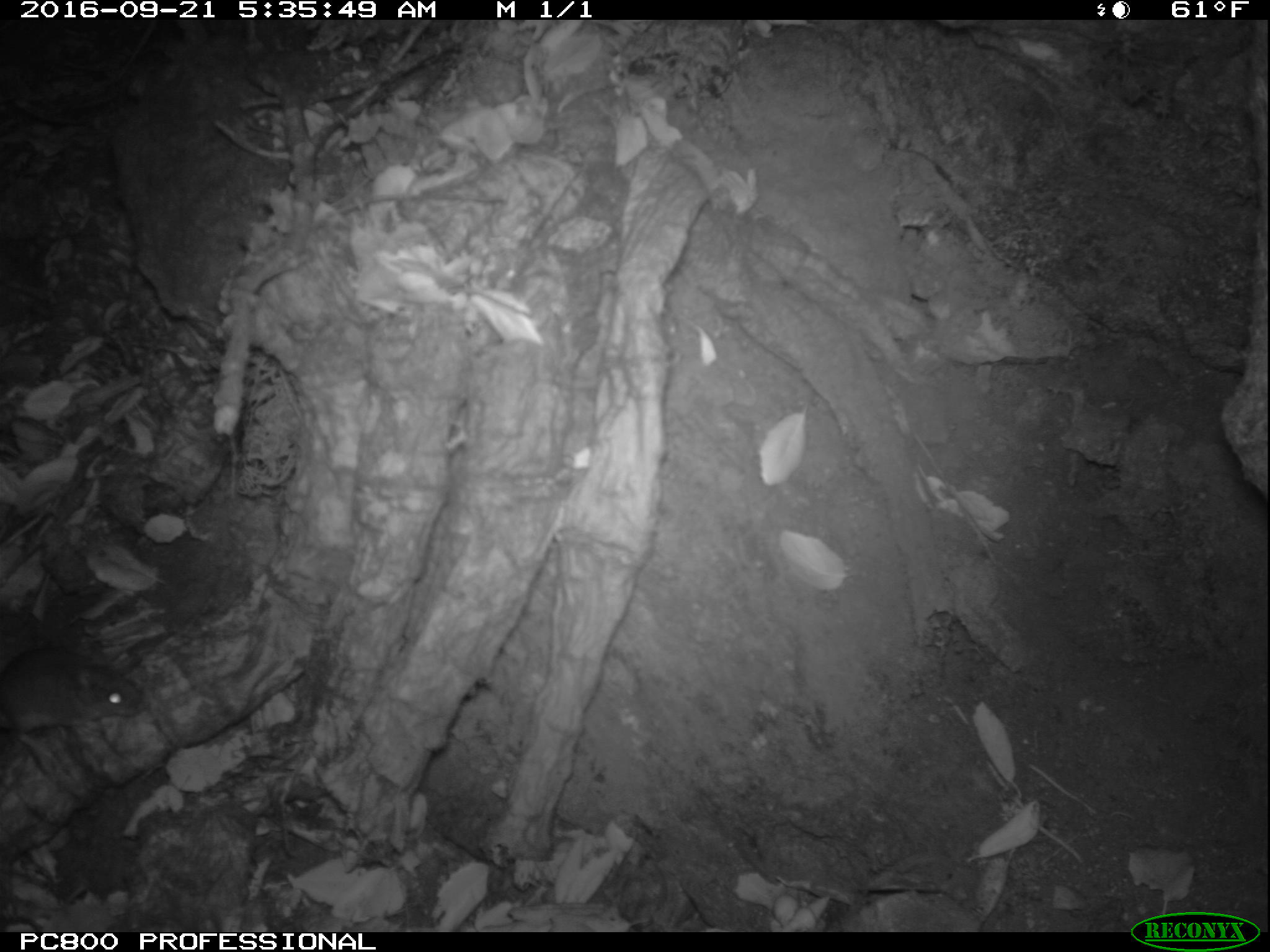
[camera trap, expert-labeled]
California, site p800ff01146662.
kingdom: Animalia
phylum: Chordata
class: Mammalia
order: Rodentia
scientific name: Rodentia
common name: rodent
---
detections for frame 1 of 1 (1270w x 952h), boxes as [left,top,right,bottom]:
rodent: [0,645,146,773]